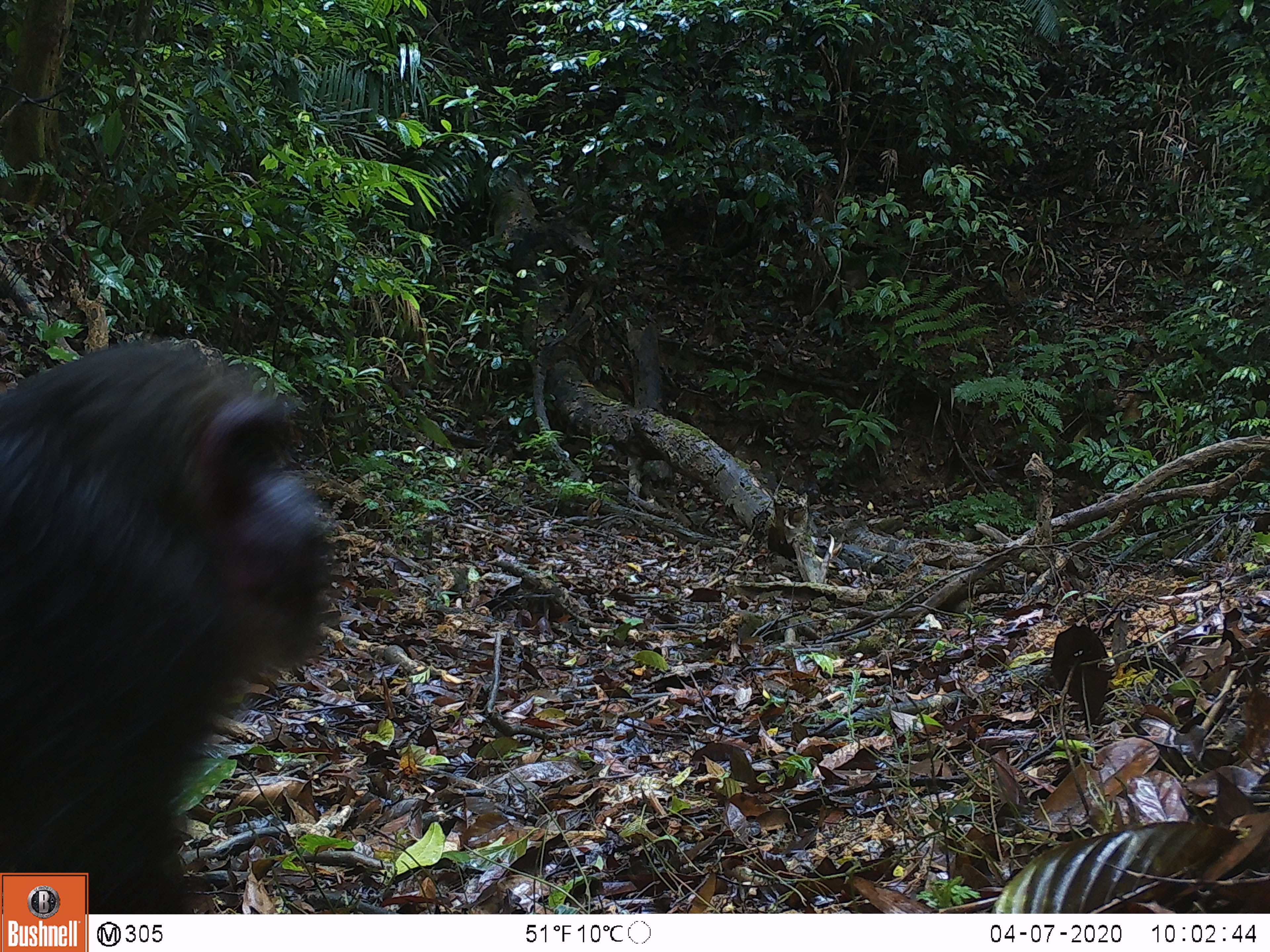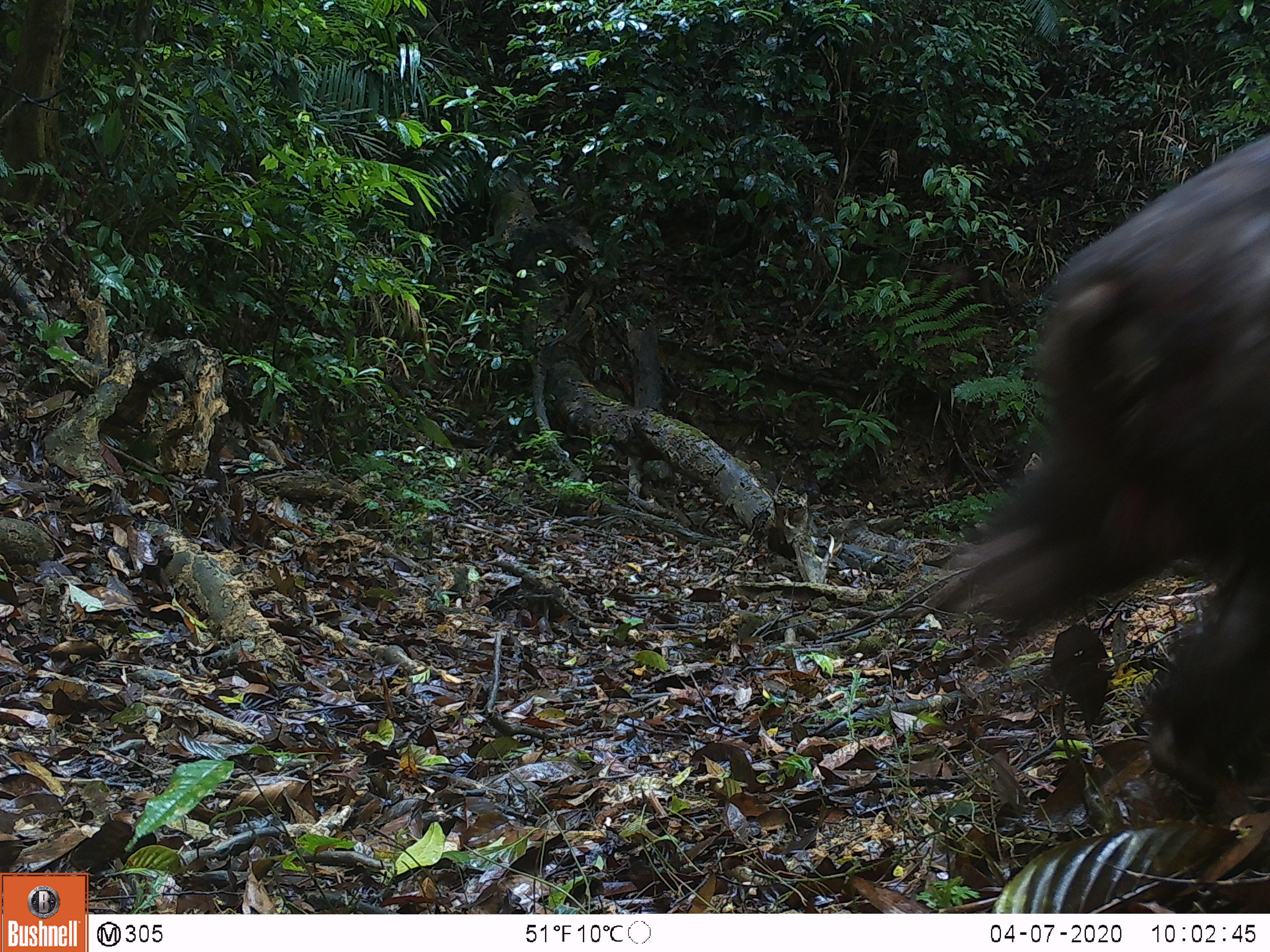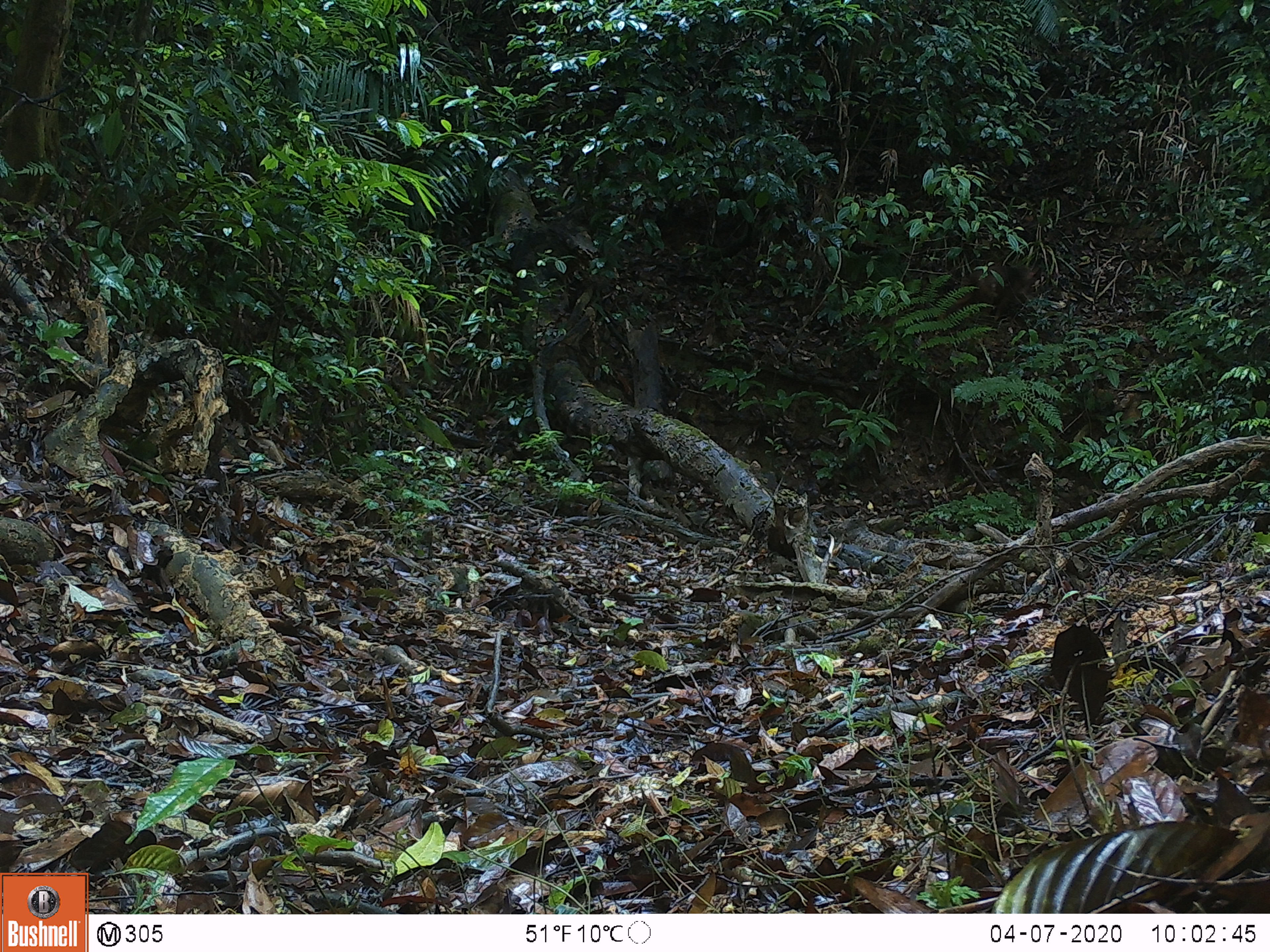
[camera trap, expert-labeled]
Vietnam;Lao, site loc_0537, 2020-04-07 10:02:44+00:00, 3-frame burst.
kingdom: Animalia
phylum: Chordata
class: Mammalia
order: Primates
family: Cercopithecidae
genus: Macaca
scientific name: Macaca arctoides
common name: stump-tailed macaque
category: stump tailed macaque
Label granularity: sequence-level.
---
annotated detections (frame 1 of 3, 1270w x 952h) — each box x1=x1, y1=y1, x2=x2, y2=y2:
stump tailed macaque: x1=0, y1=342, x2=334, y2=914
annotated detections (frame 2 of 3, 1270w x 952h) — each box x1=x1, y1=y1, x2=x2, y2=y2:
stump tailed macaque: x1=931, y1=134, x2=1268, y2=815